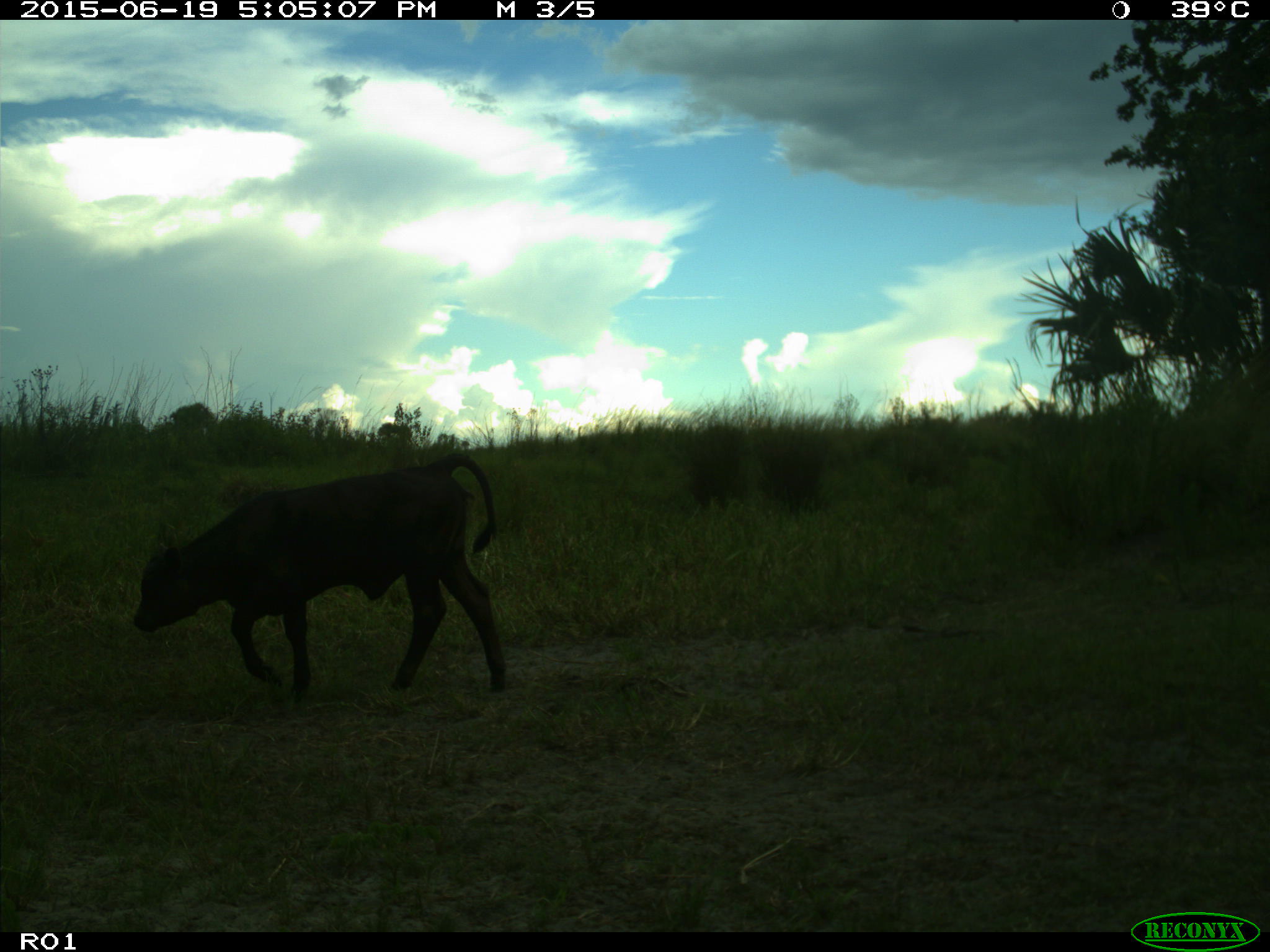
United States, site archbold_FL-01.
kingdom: Animalia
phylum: Chordata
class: Mammalia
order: Artiodactyla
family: Bovidae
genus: Bos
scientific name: Bos taurus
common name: domestic cow